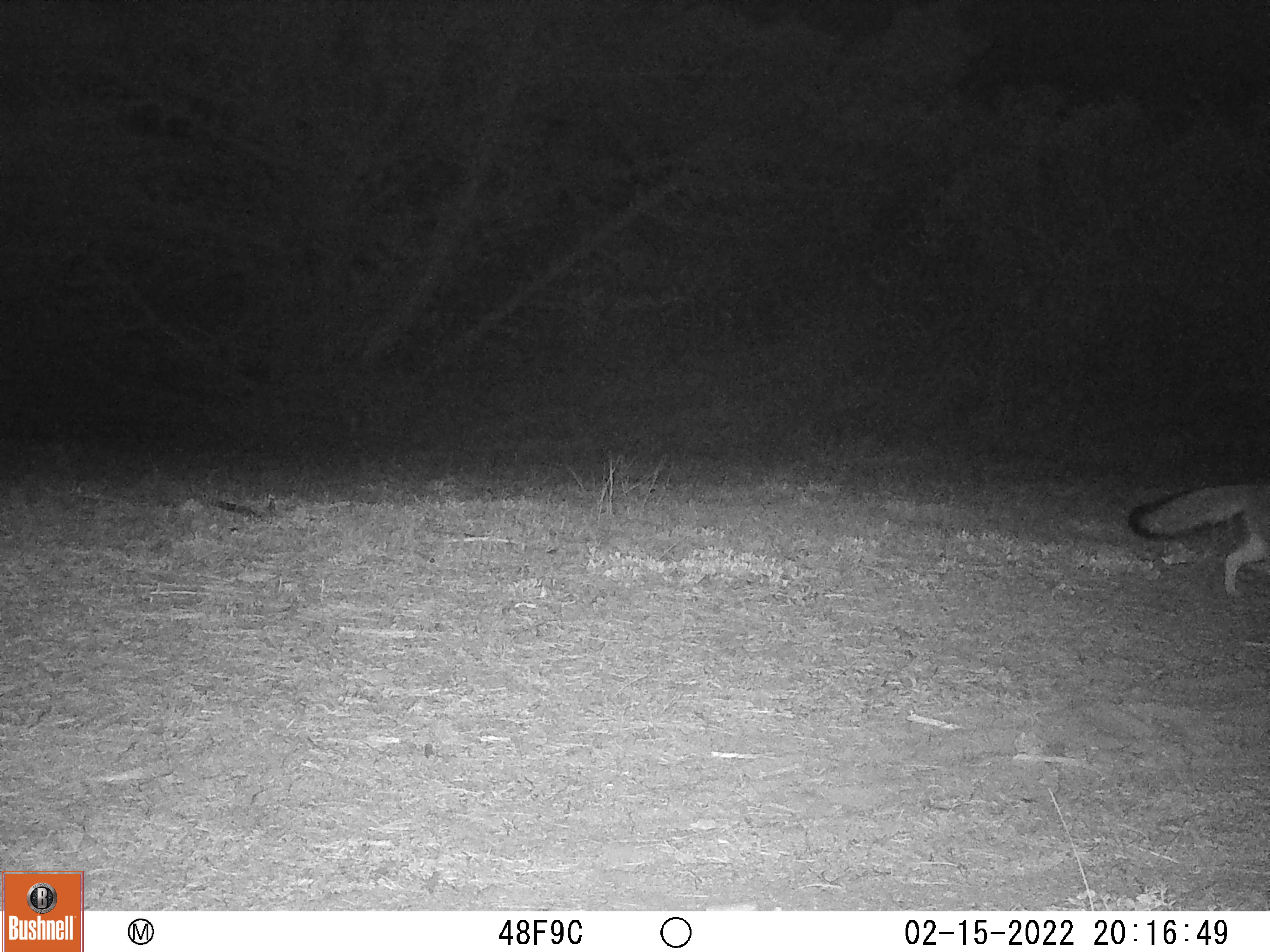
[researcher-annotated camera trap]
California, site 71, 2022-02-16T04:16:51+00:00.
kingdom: Animalia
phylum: Chordata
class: Mammalia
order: Carnivora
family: Canidae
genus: Urocyon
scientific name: Urocyon cinereoargenteus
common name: gray fox